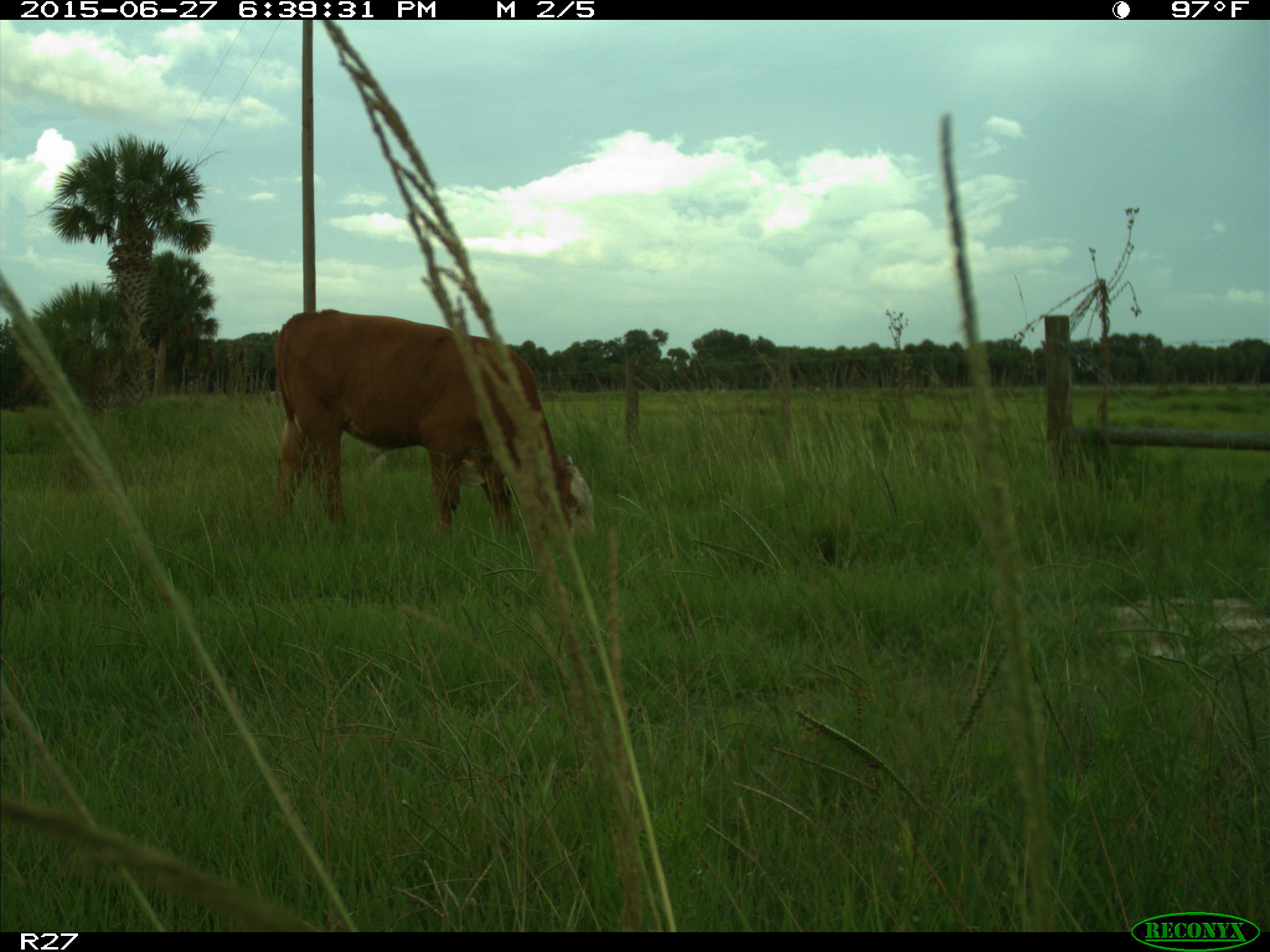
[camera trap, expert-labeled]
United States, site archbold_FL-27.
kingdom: Animalia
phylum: Chordata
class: Mammalia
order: Artiodactyla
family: Bovidae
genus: Bos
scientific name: Bos taurus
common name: domestic cow